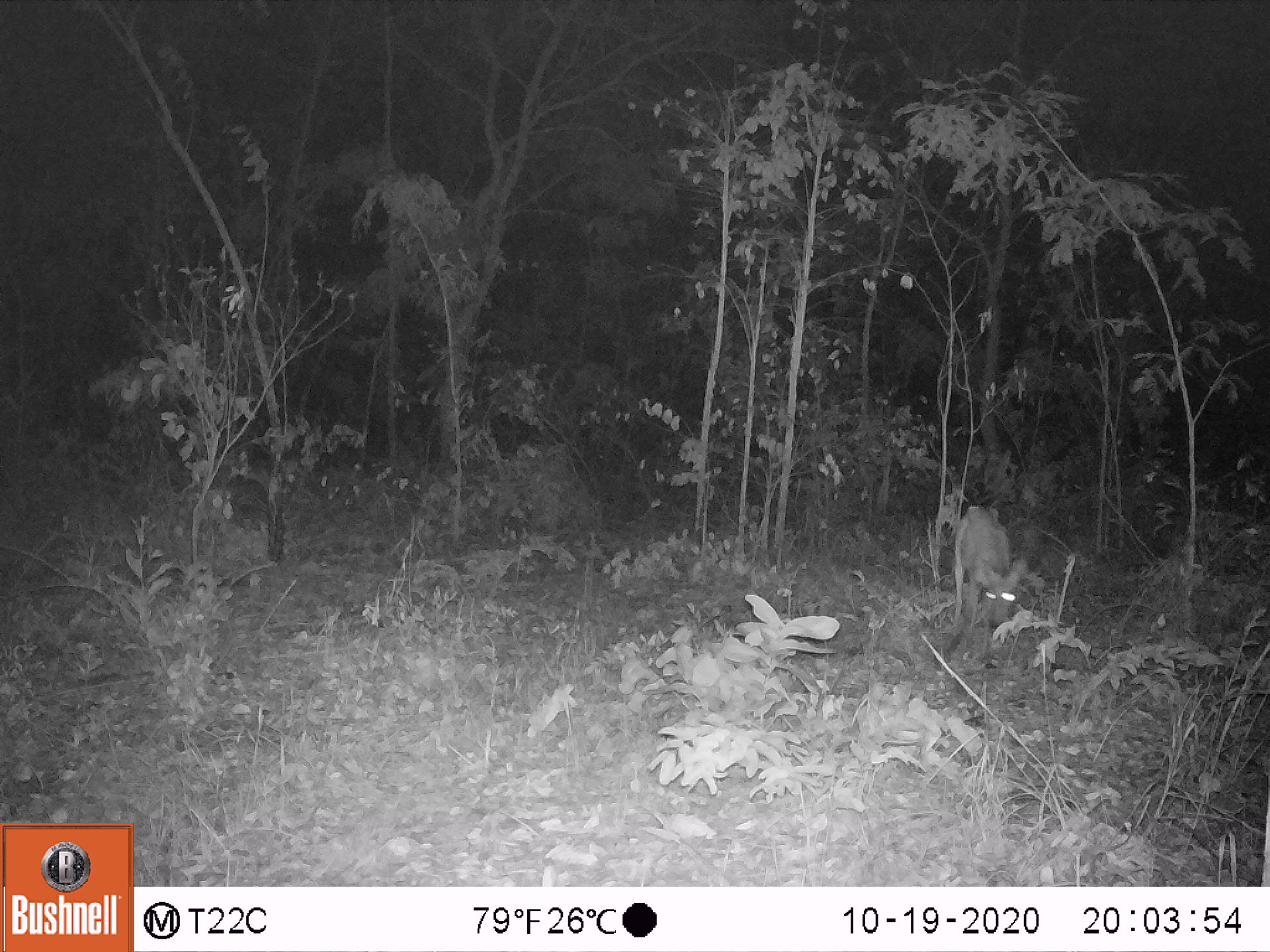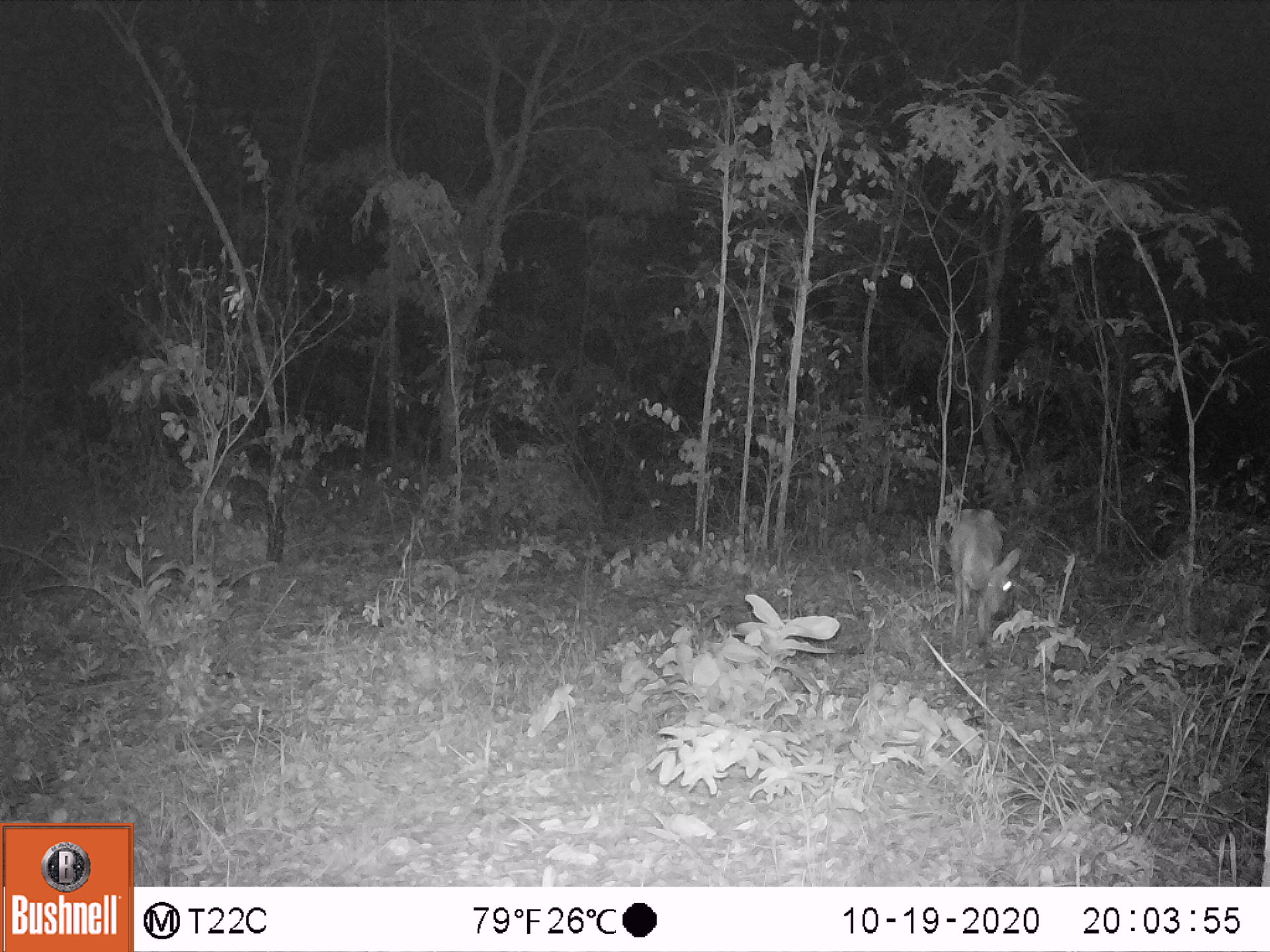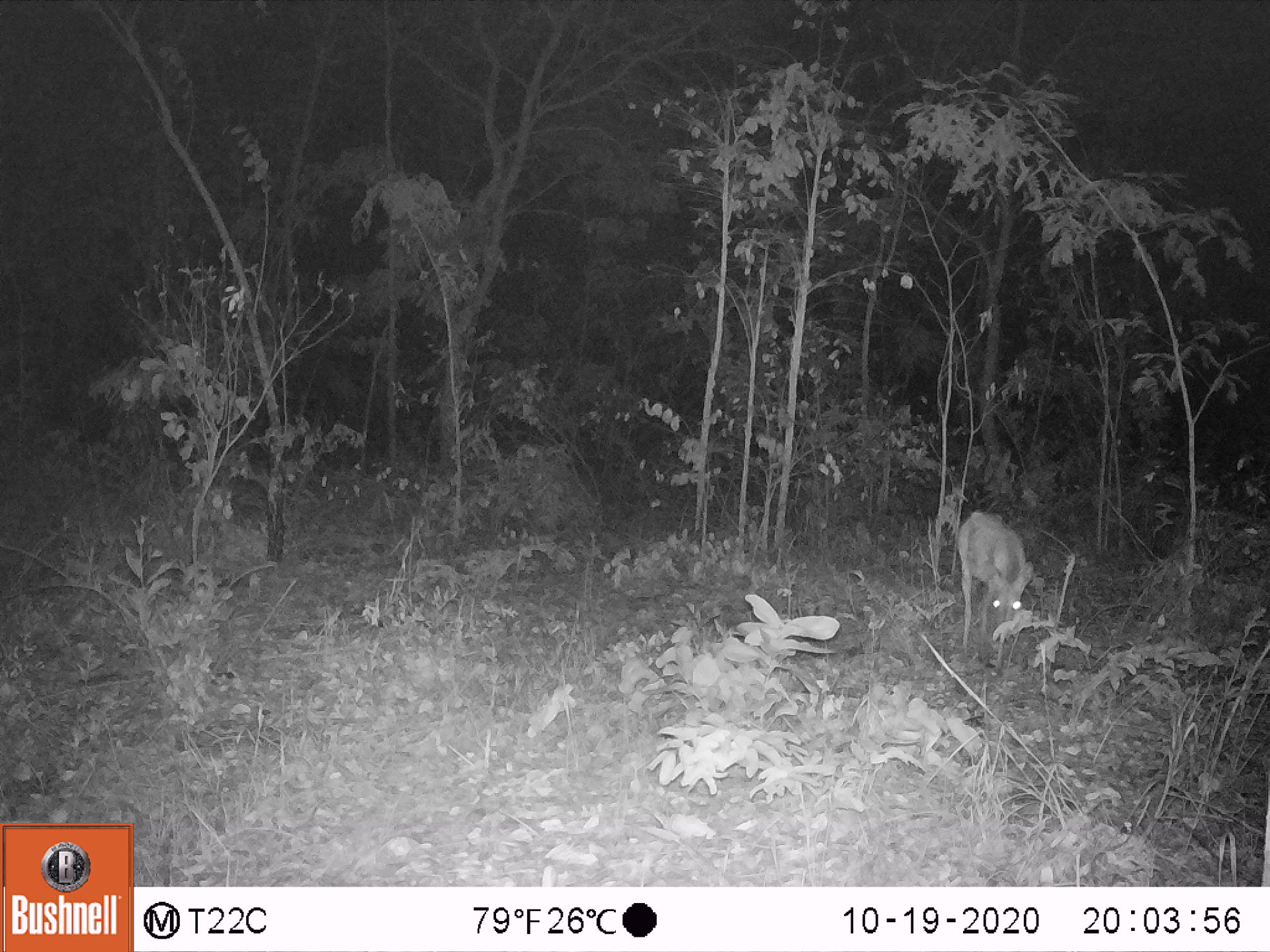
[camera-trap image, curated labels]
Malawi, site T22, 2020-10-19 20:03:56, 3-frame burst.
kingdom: Animalia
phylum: Chordata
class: Mammalia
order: Artiodactyla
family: Bovidae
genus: Sylvicapra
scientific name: Sylvicapra grimmia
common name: common duiker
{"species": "common duiker (Sylvicapra grimmia)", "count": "1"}